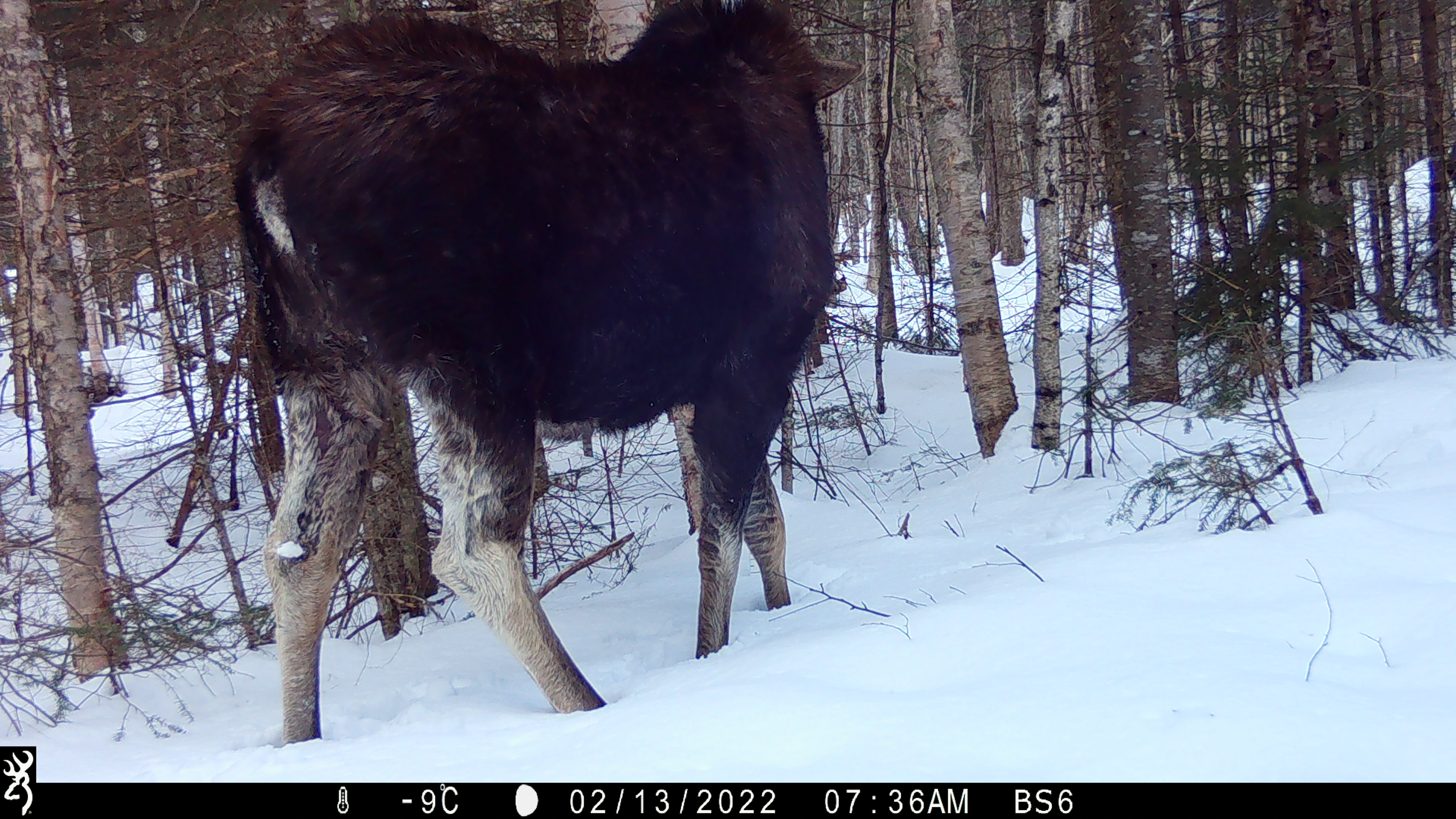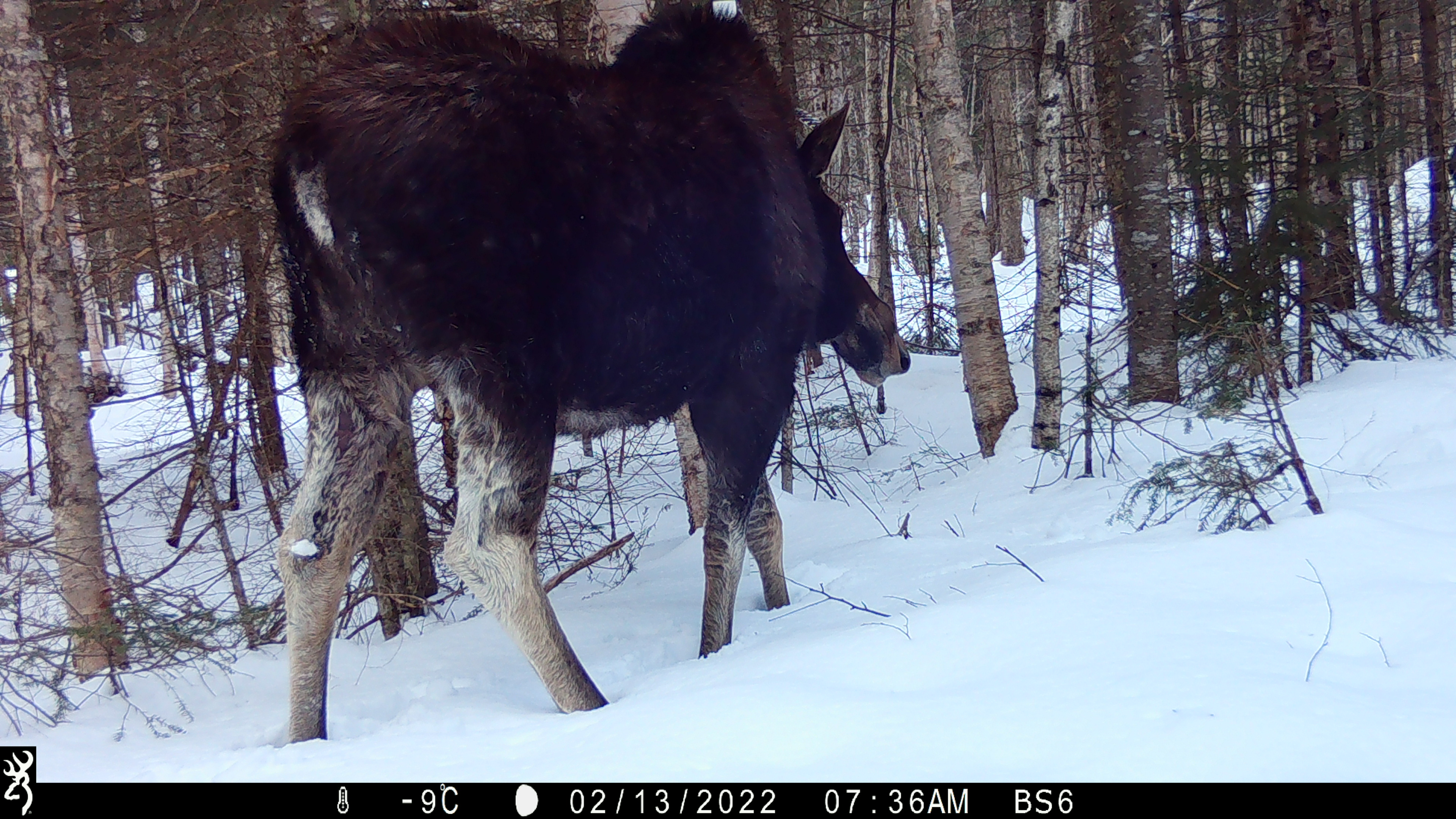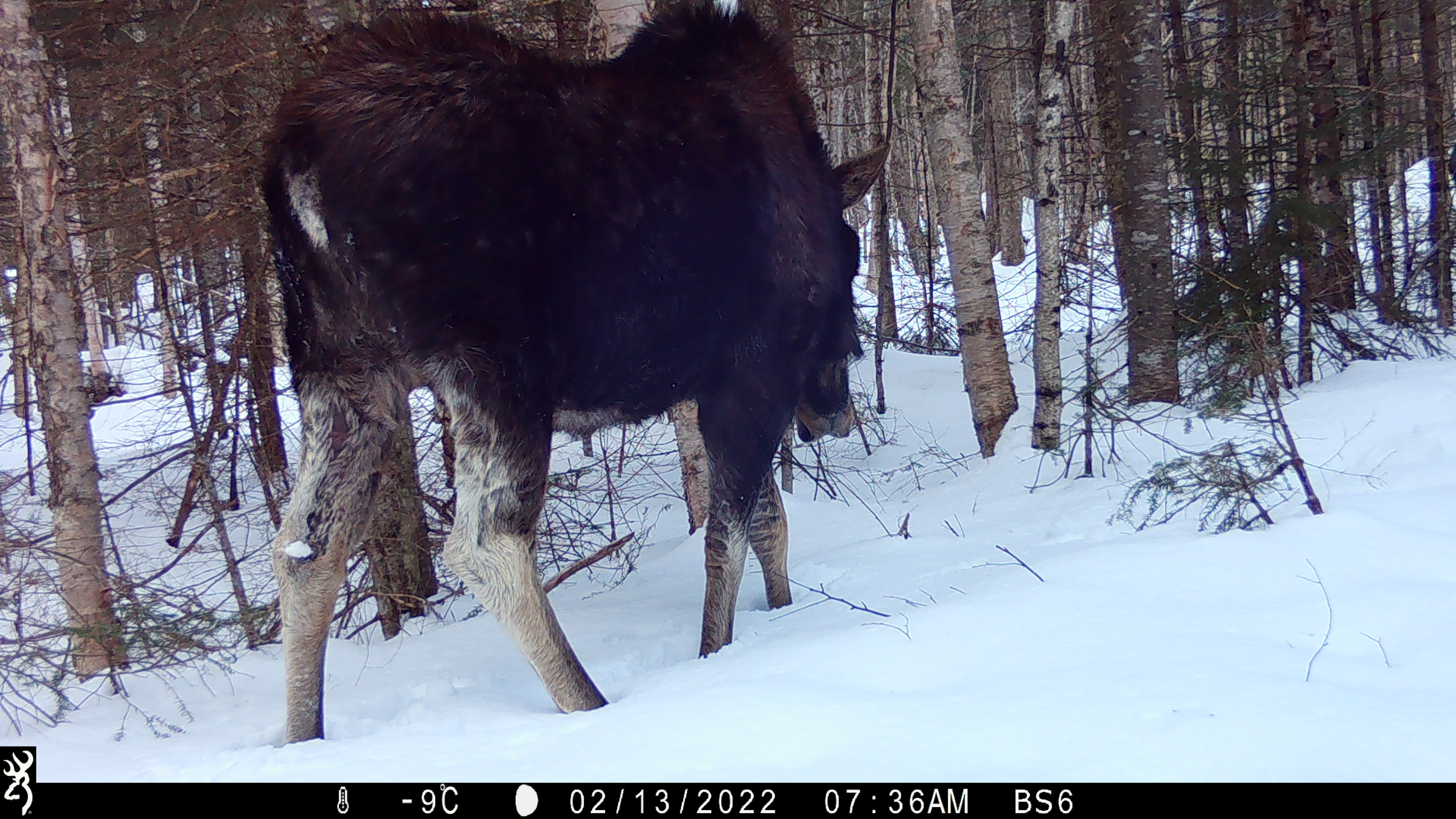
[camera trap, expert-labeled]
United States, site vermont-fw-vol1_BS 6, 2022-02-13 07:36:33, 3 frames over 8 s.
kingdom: Animalia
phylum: Chordata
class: Mammalia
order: Artiodactyla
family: Cervidae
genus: Alces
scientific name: Alces alces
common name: moose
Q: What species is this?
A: Moose (Alces alces).